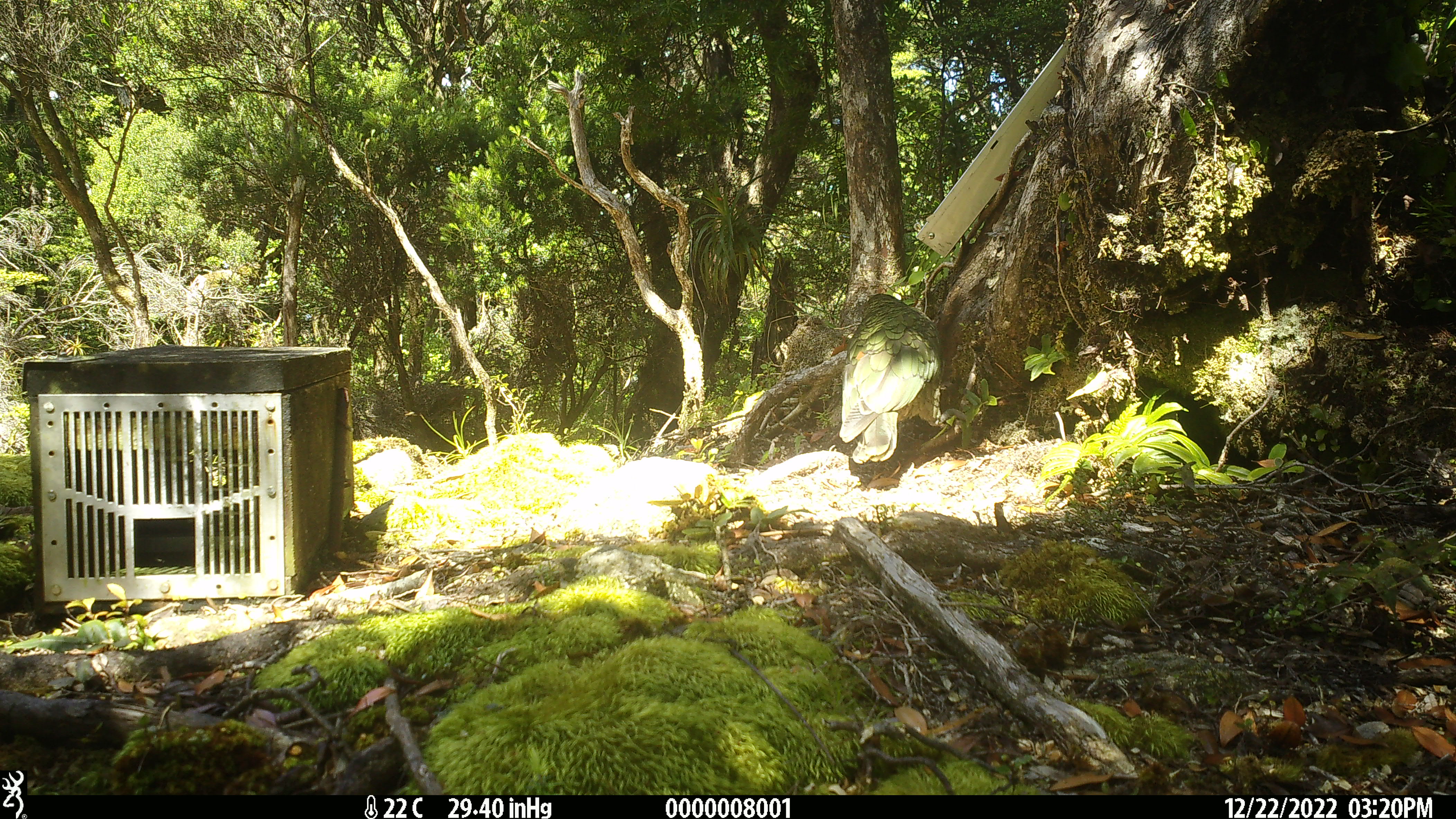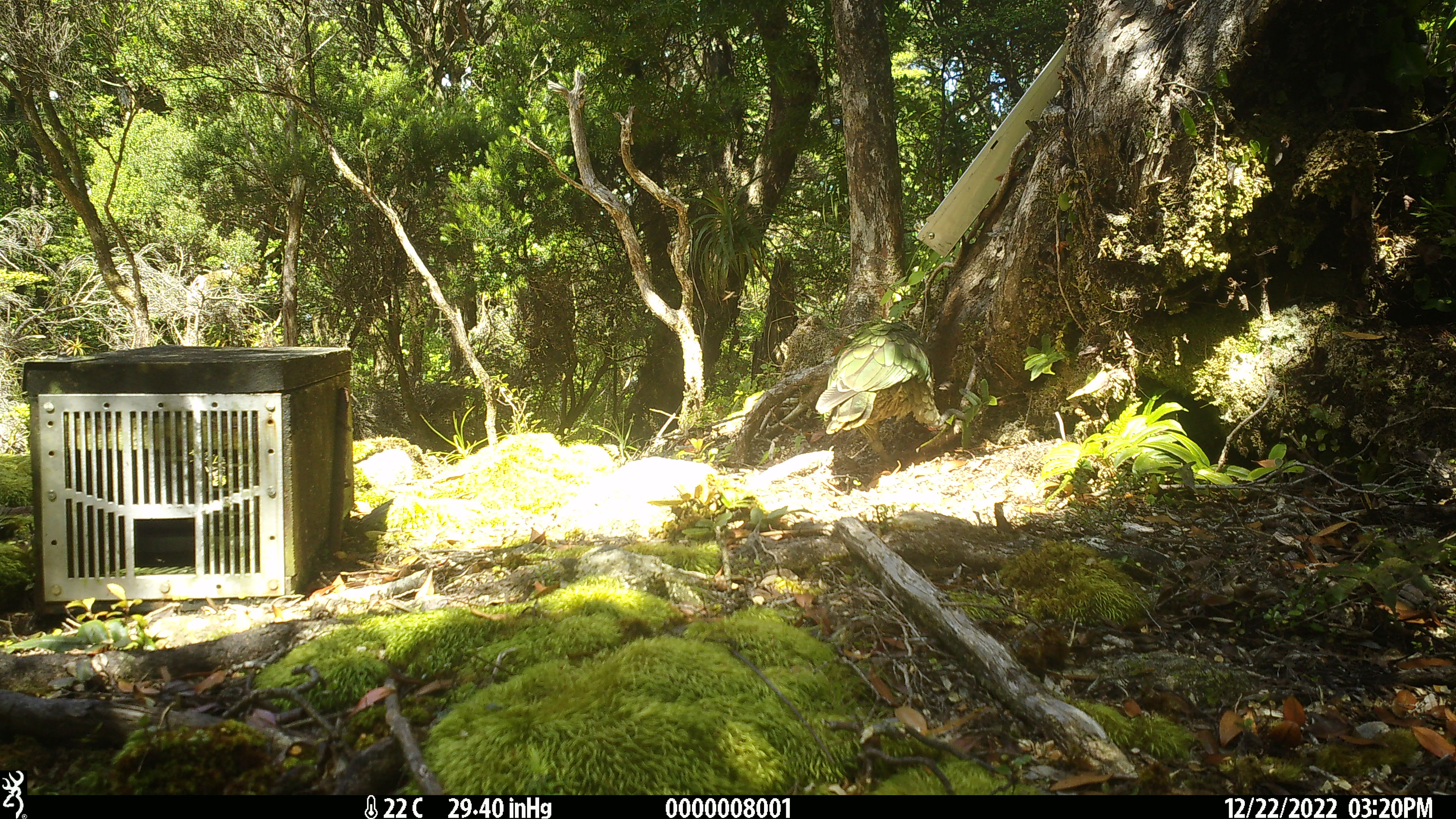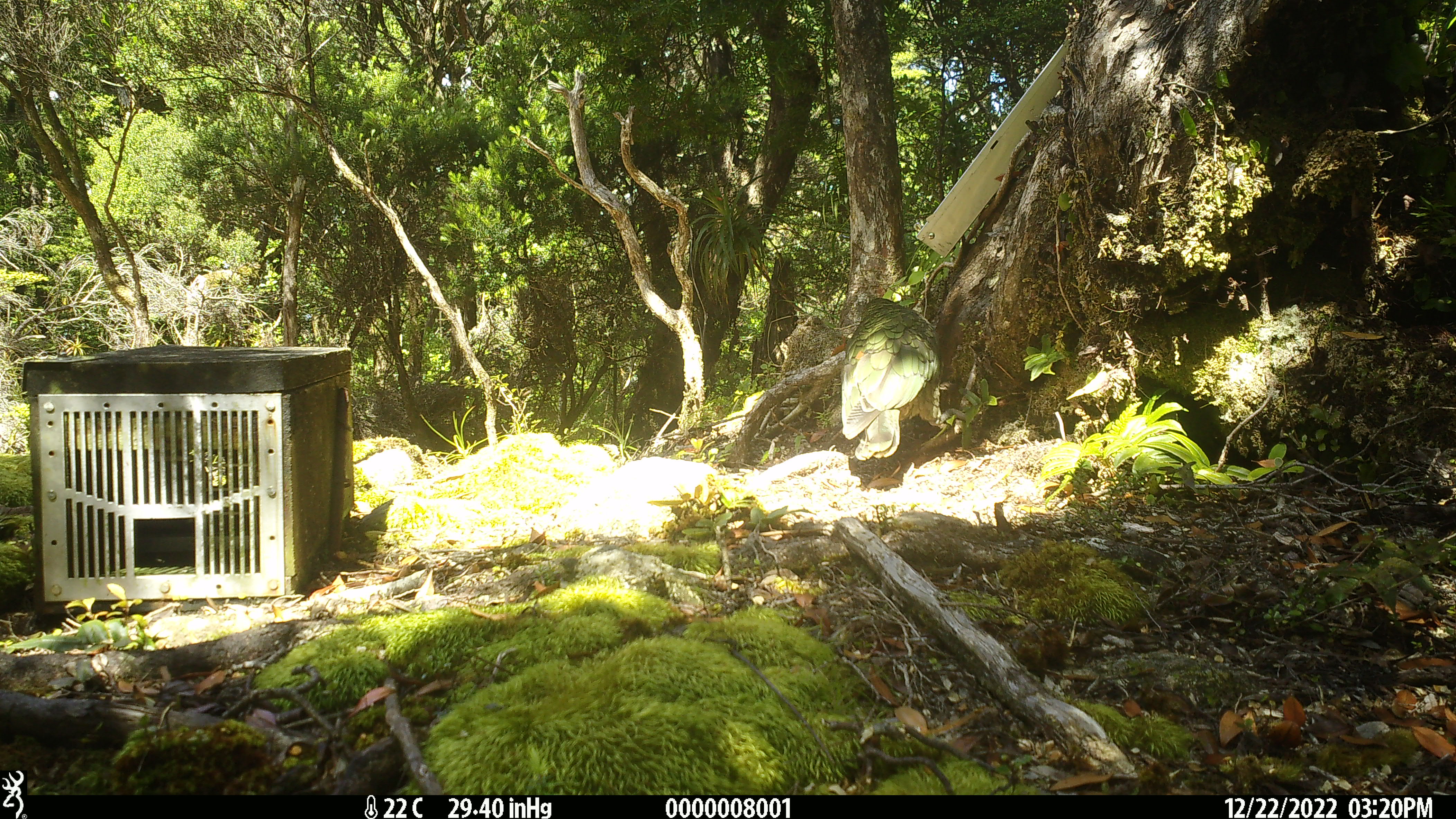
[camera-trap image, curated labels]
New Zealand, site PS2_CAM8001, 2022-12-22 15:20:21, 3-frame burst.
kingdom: Animalia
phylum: Chordata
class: Aves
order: Psittaciformes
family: Strigopidae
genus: Nestor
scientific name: Nestor notabilis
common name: kea